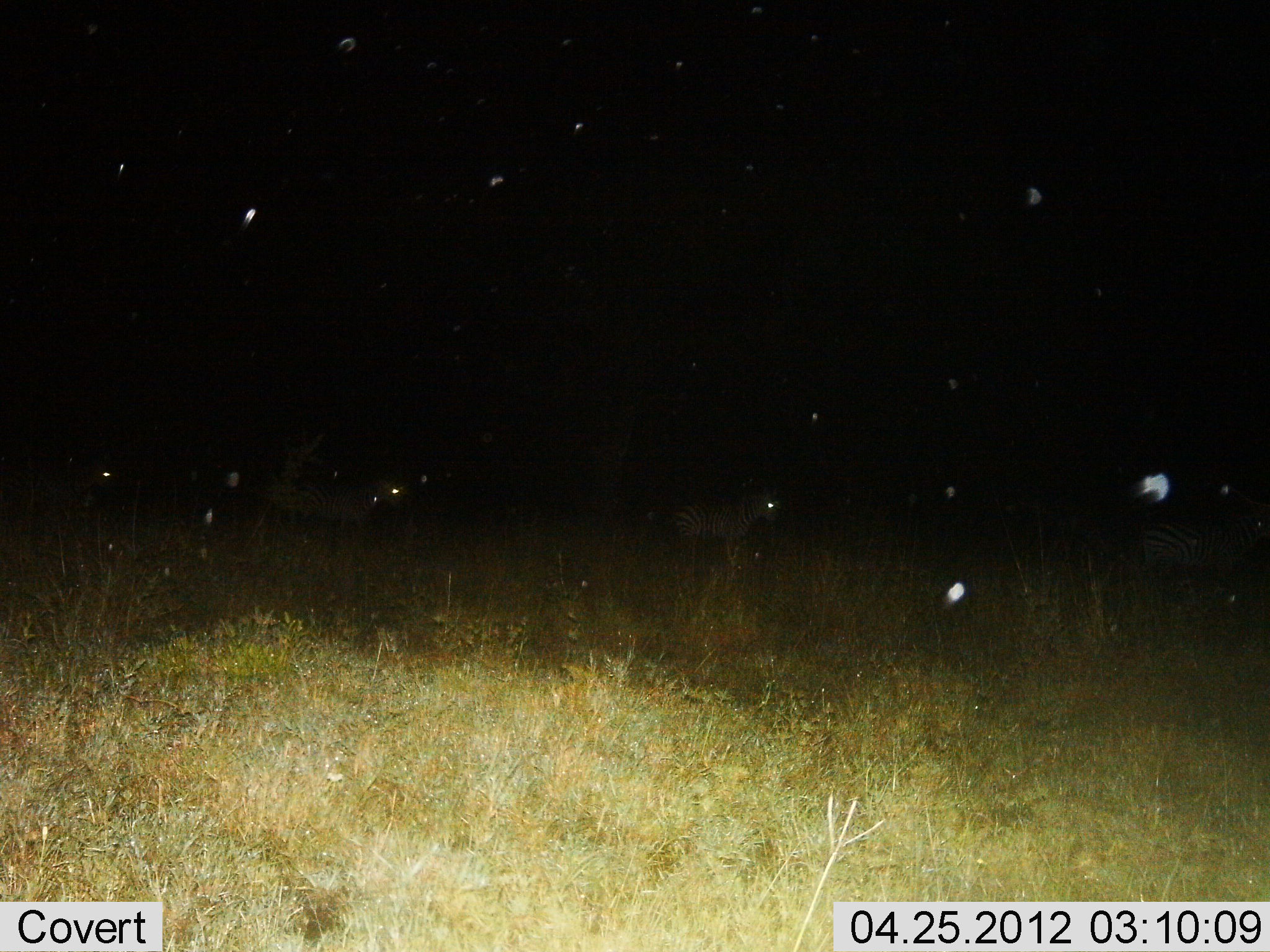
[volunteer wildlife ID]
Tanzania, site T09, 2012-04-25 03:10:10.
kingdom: Animalia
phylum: Chordata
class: Mammalia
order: Perissodactyla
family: Equidae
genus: Equus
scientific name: Equus quagga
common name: plains zebra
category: zebra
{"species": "zebra (plains zebra) (Equus quagga)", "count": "3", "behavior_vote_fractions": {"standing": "67%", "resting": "0%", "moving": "33%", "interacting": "0%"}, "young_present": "0%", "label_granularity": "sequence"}